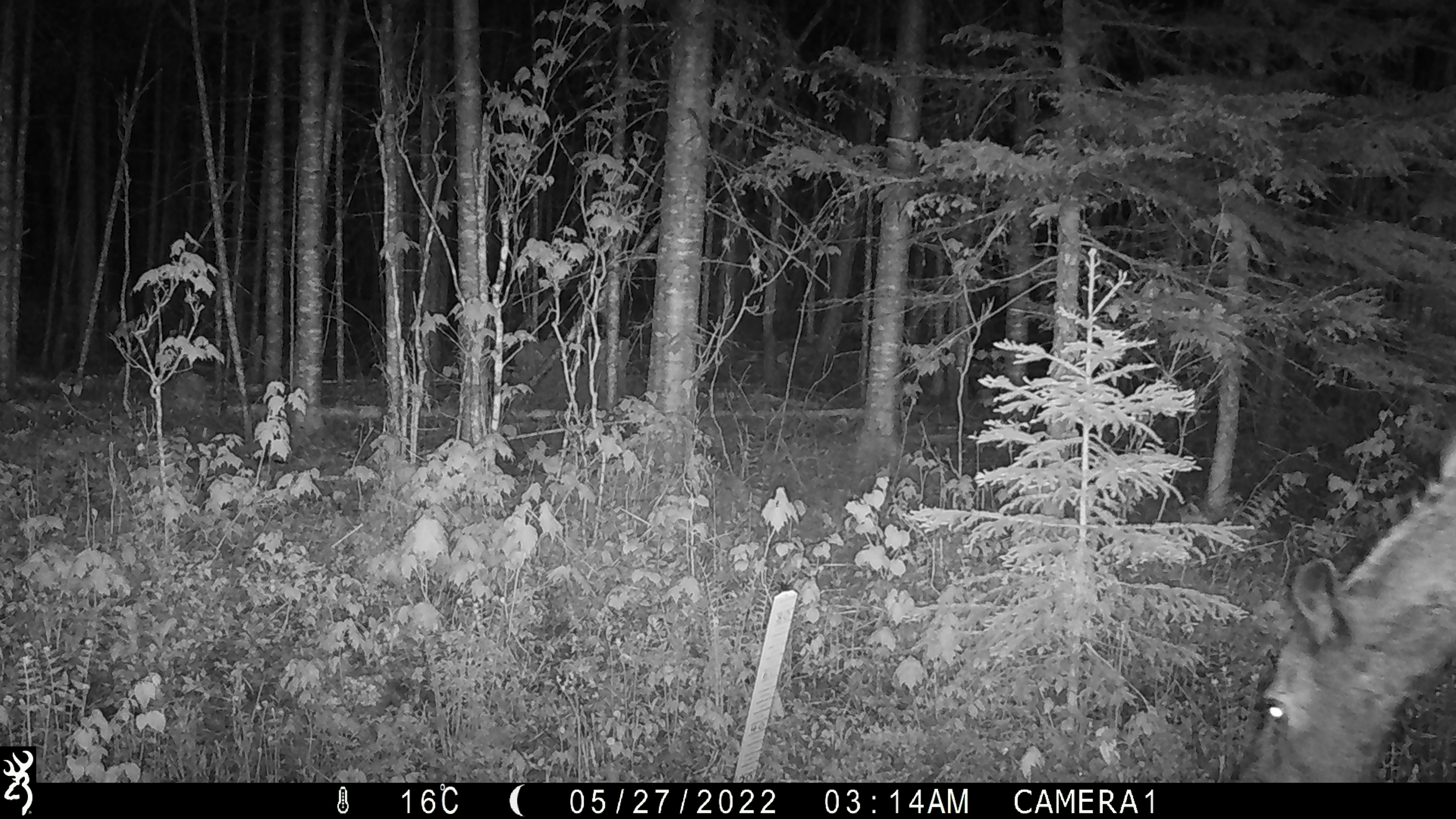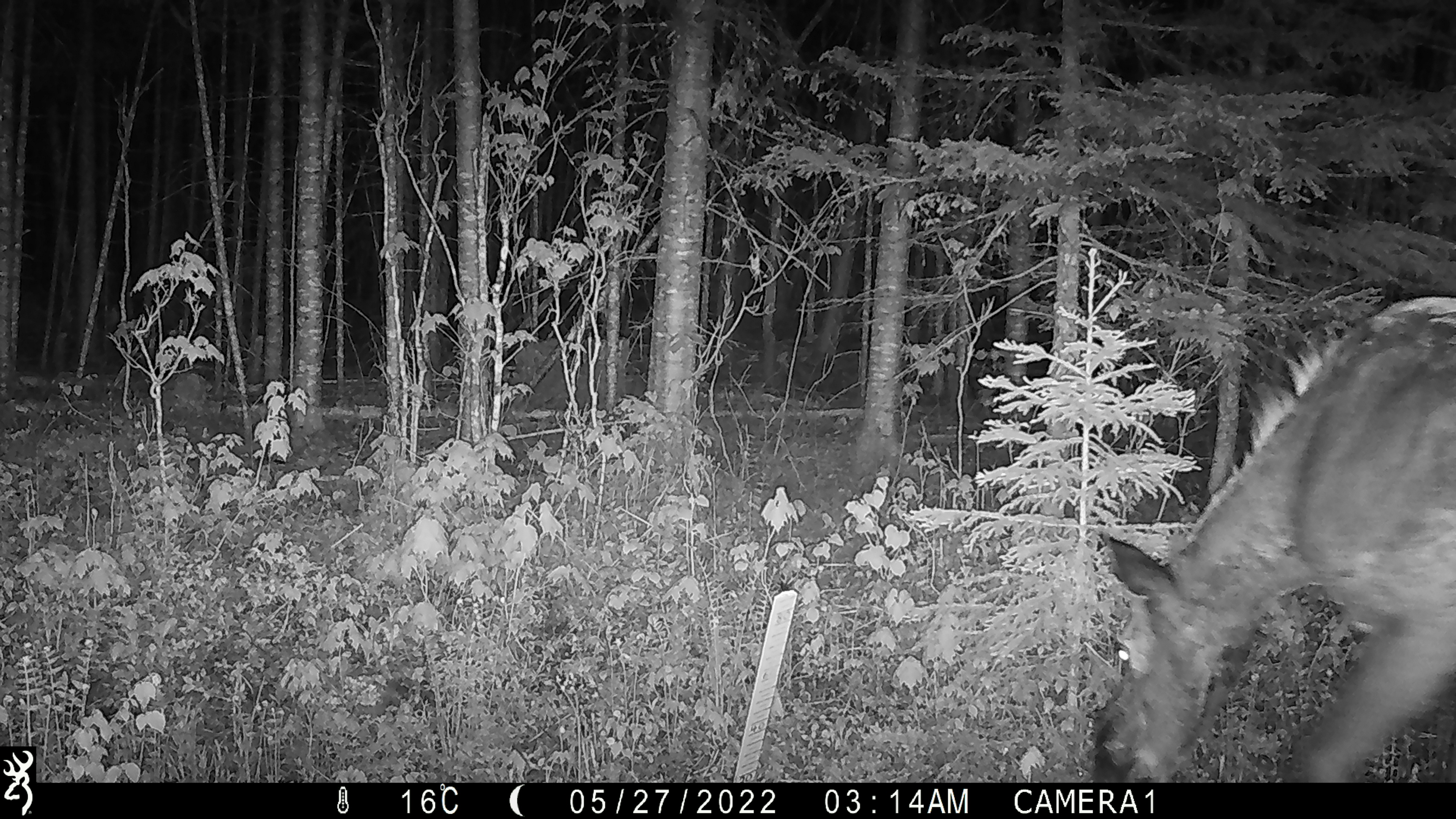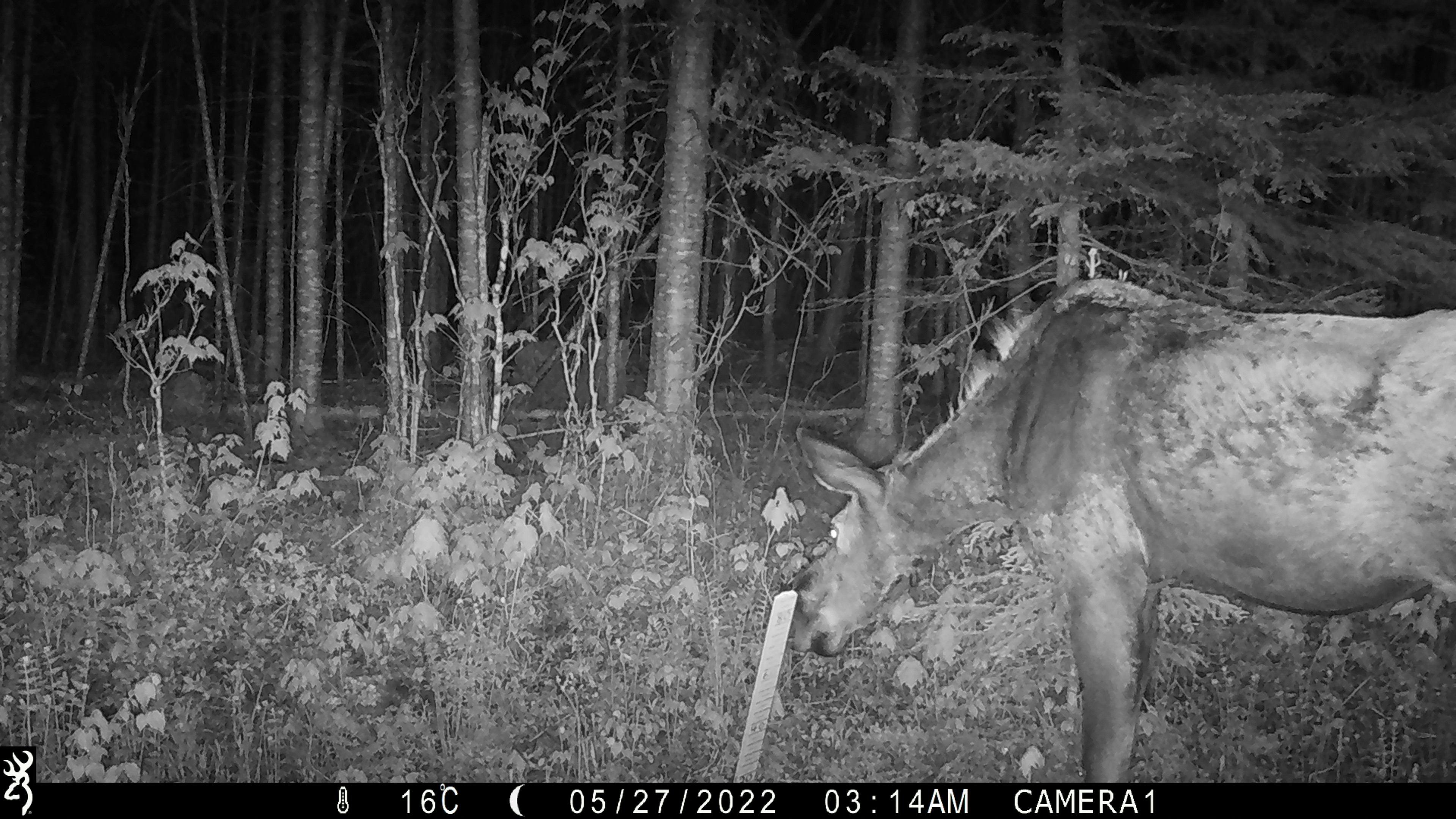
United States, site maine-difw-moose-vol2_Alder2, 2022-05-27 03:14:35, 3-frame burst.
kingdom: Animalia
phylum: Chordata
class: Mammalia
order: Artiodactyla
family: Cervidae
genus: Alces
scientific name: Alces alces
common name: moose